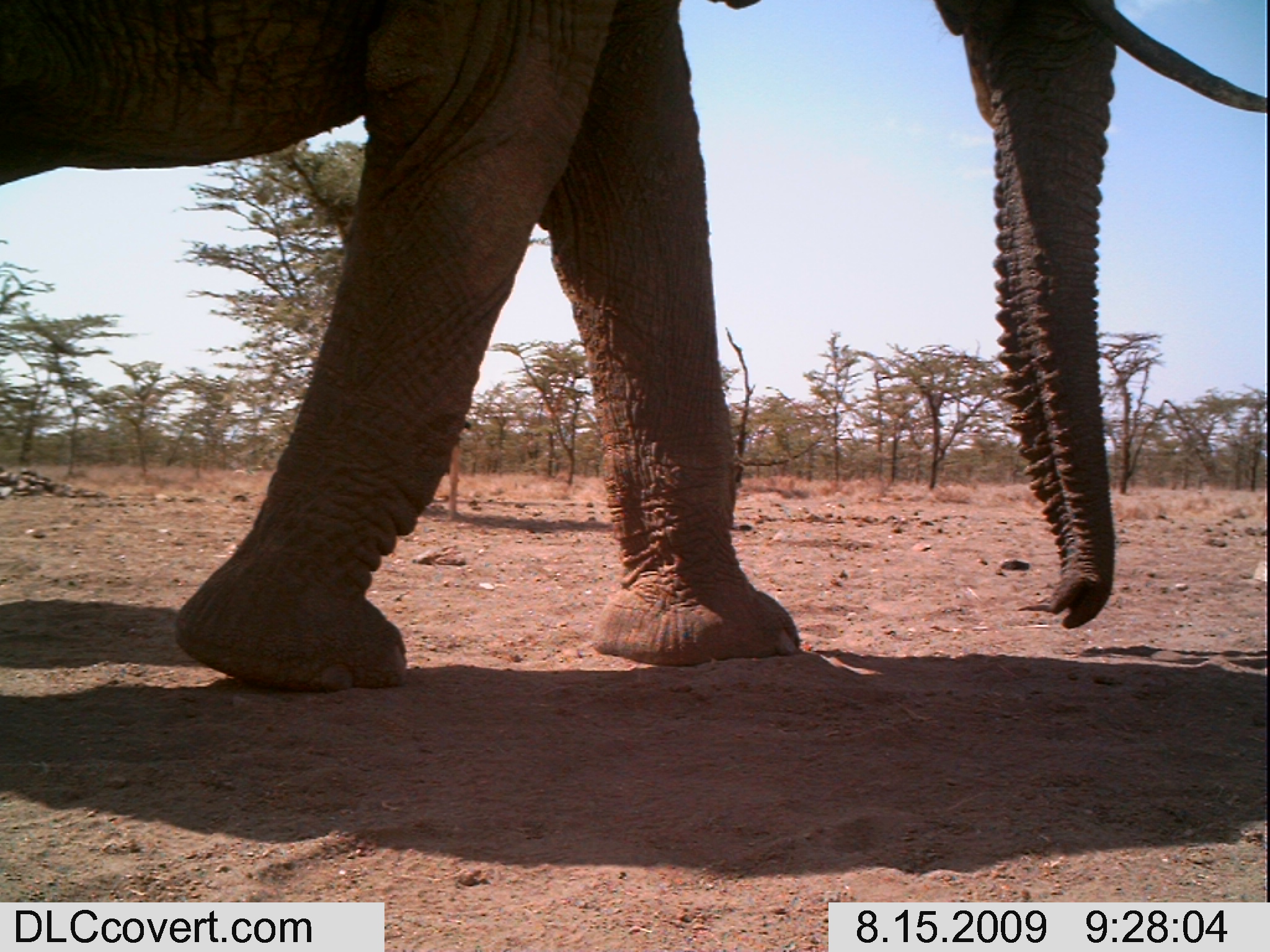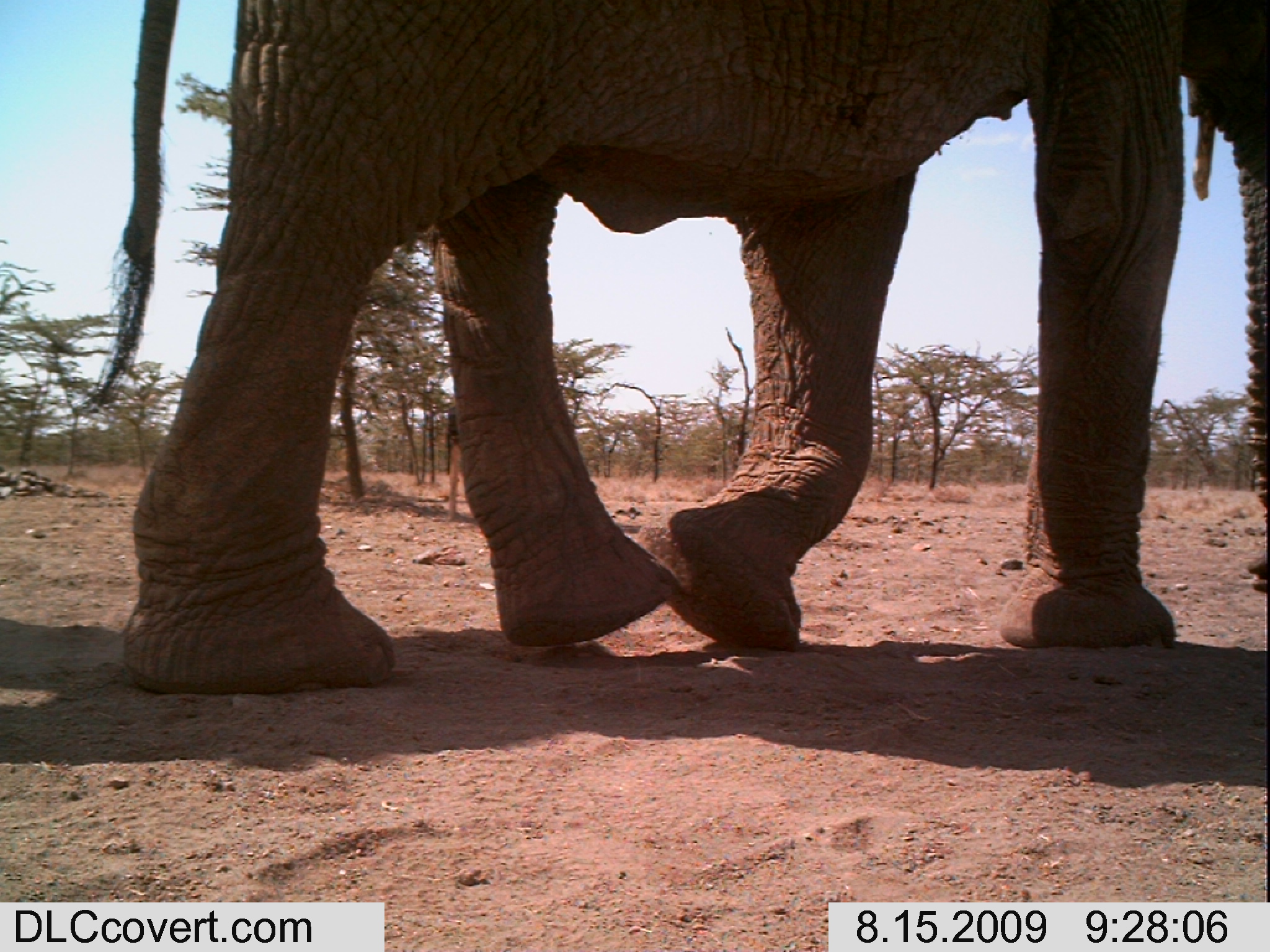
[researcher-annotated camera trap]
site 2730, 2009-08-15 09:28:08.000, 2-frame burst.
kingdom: Animalia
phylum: Chordata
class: Mammalia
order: Proboscidea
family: Elephantidae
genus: Loxodonta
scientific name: Loxodonta africana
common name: african bush elephant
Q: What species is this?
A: Loxodonta africana (african bush elephant).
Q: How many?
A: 1.